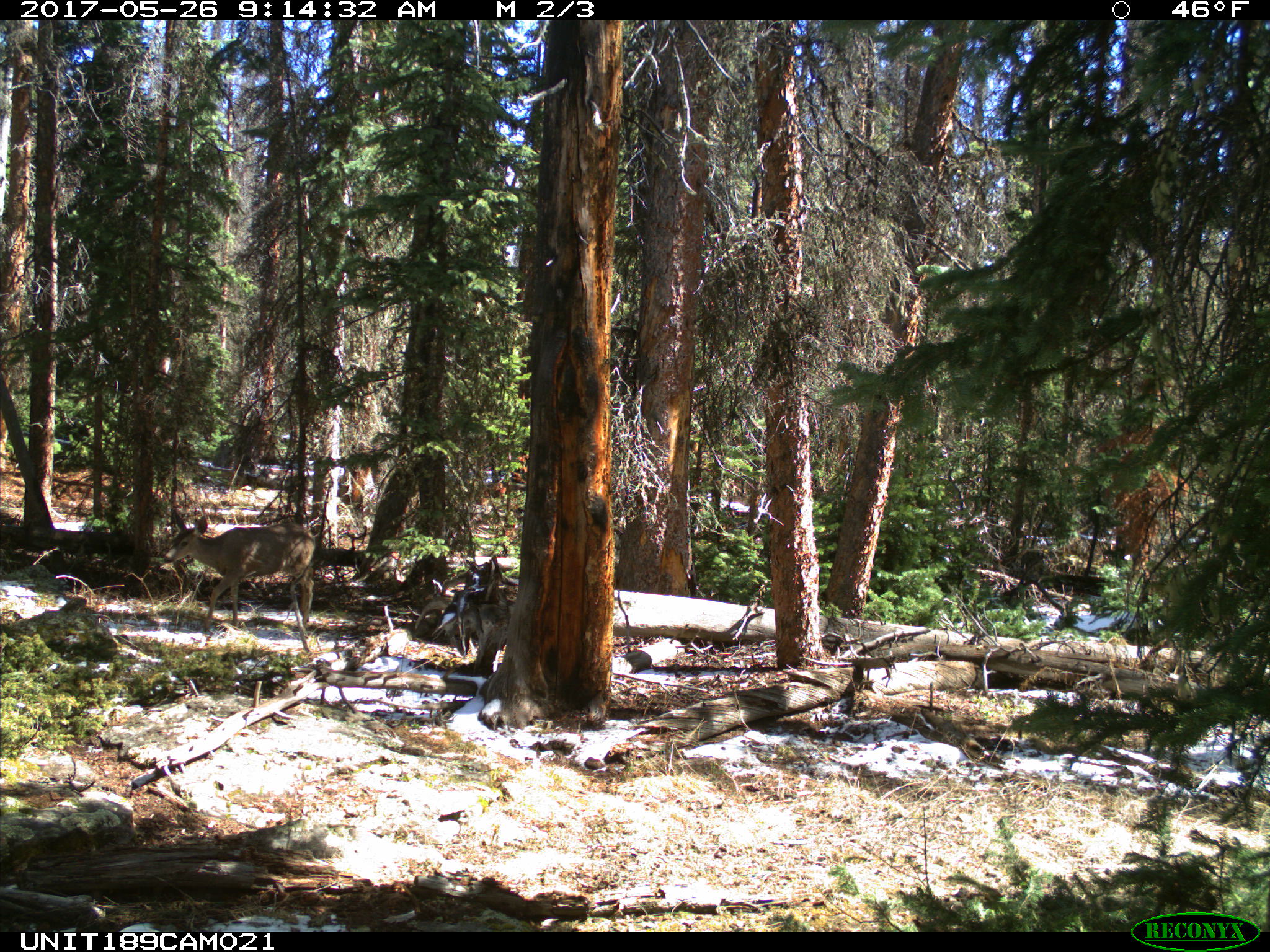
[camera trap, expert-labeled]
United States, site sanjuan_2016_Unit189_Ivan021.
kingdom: Animalia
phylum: Chordata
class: Mammalia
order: Artiodactyla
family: Cervidae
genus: Odocoileus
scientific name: Odocoileus hemionus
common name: mule deer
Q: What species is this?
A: Odocoileus hemionus (mule deer).